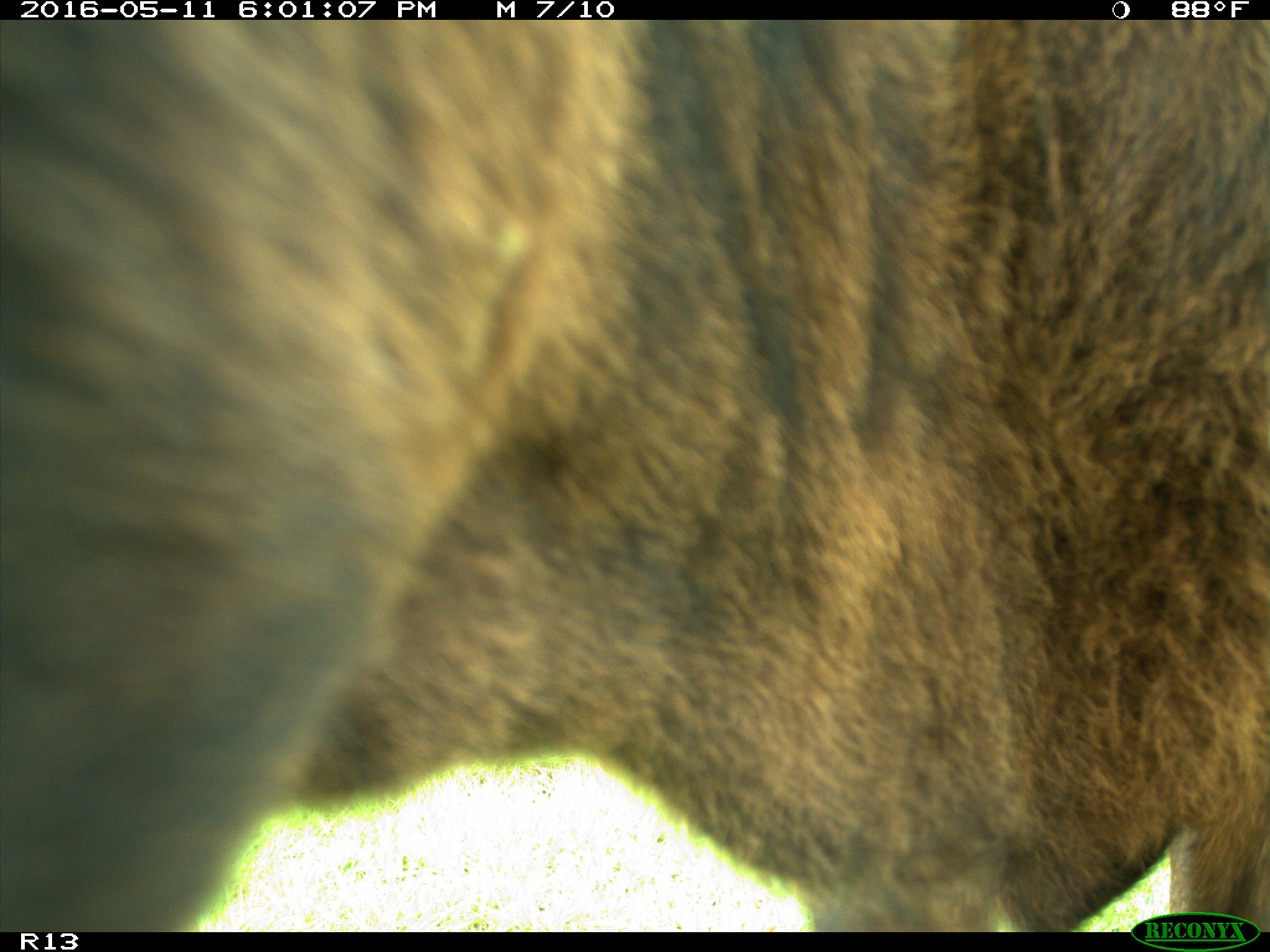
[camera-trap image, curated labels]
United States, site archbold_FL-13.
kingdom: Animalia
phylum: Chordata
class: Mammalia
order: Artiodactyla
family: Bovidae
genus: Bos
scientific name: Bos taurus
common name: domestic cow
Bos taurus (domestic cow).